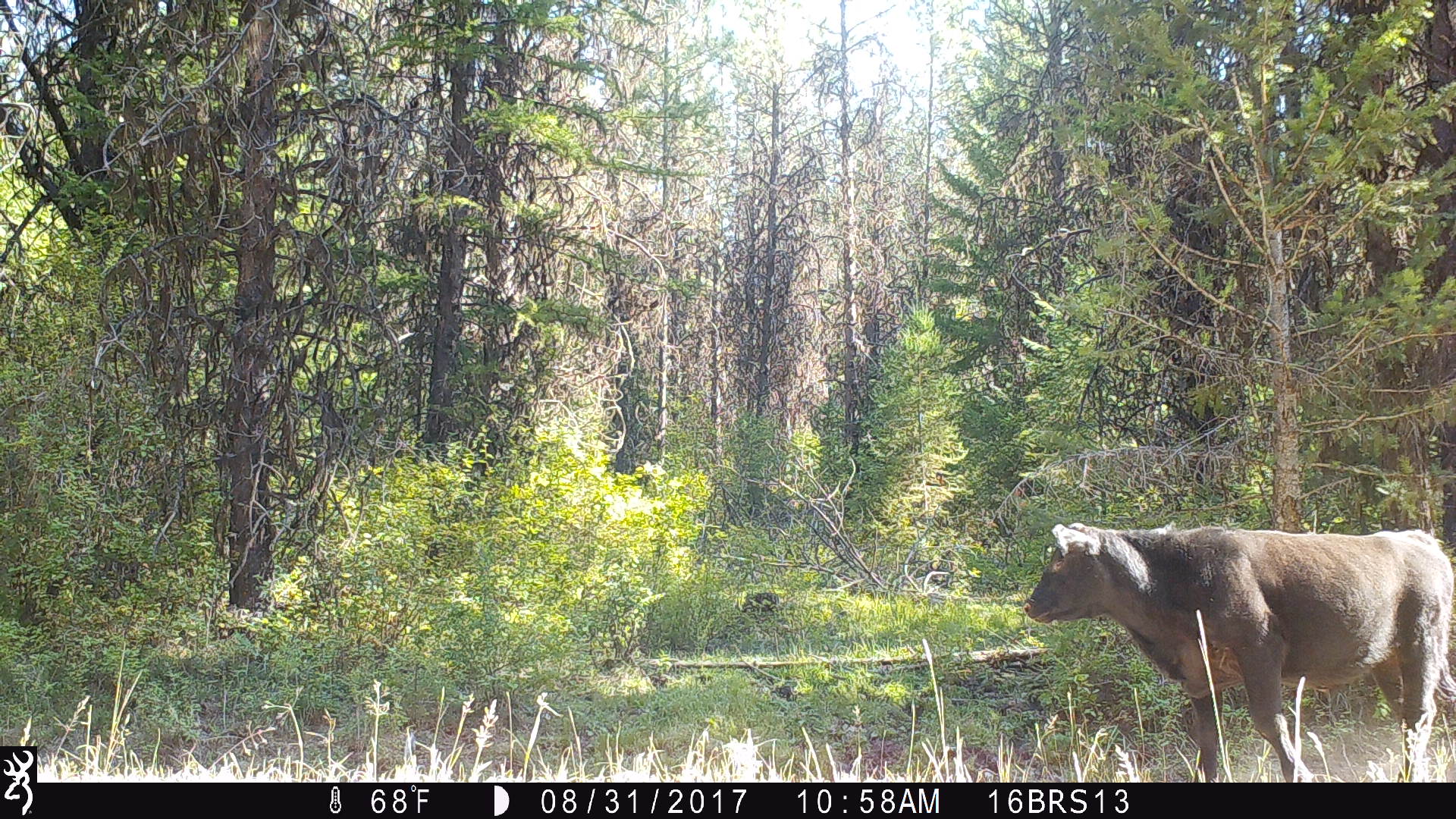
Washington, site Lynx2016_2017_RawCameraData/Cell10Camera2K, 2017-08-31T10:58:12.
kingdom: Animalia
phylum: Chordata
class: Mammalia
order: Artiodactyla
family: Bovidae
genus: Bos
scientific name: Bos taurus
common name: domestic cattle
Domestic cattle (Bos taurus). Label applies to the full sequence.